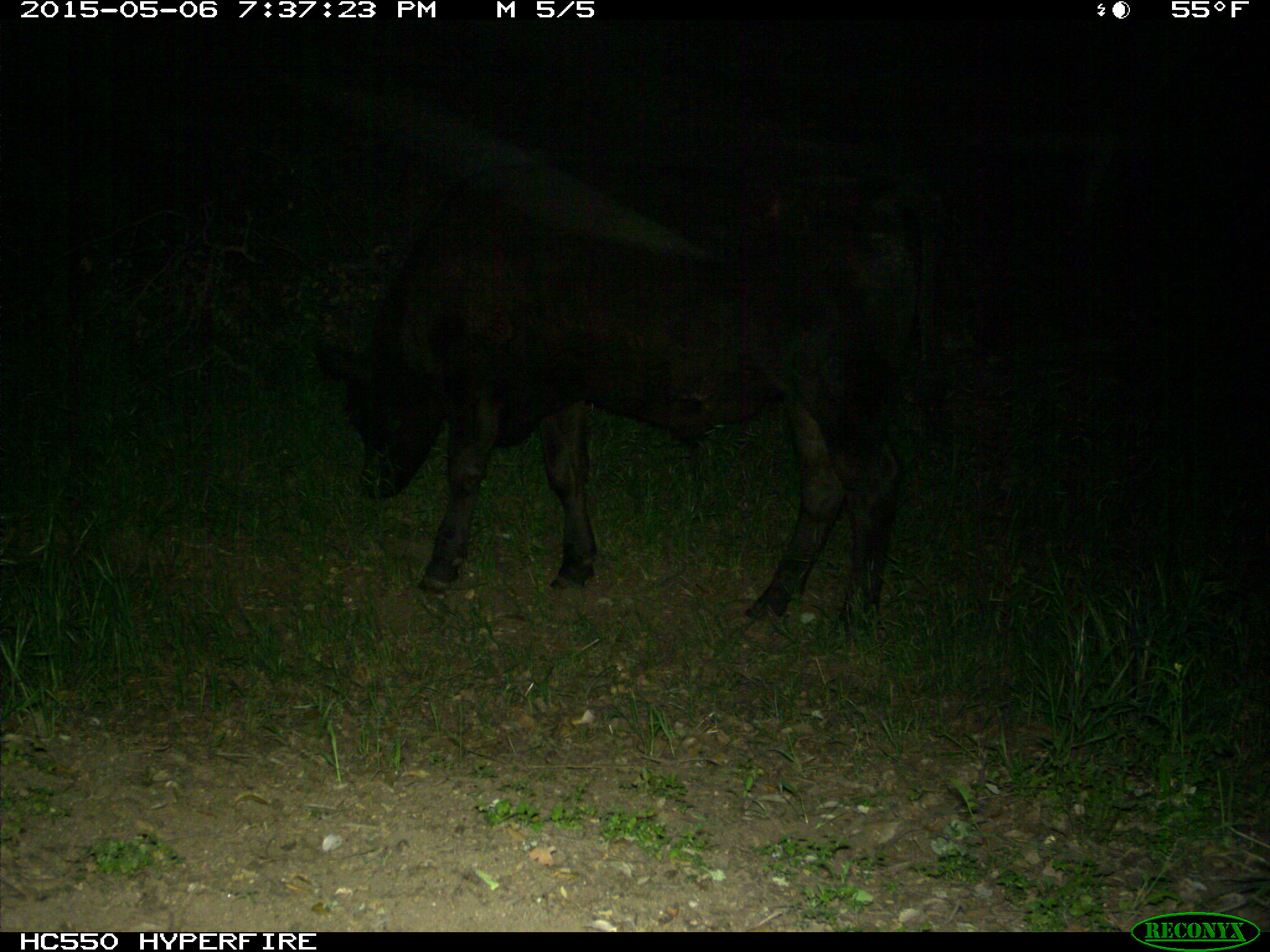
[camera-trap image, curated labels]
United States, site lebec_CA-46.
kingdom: Animalia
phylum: Chordata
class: Mammalia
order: Artiodactyla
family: Bovidae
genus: Bos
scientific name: Bos taurus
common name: domestic cow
Bos taurus (domestic cow).